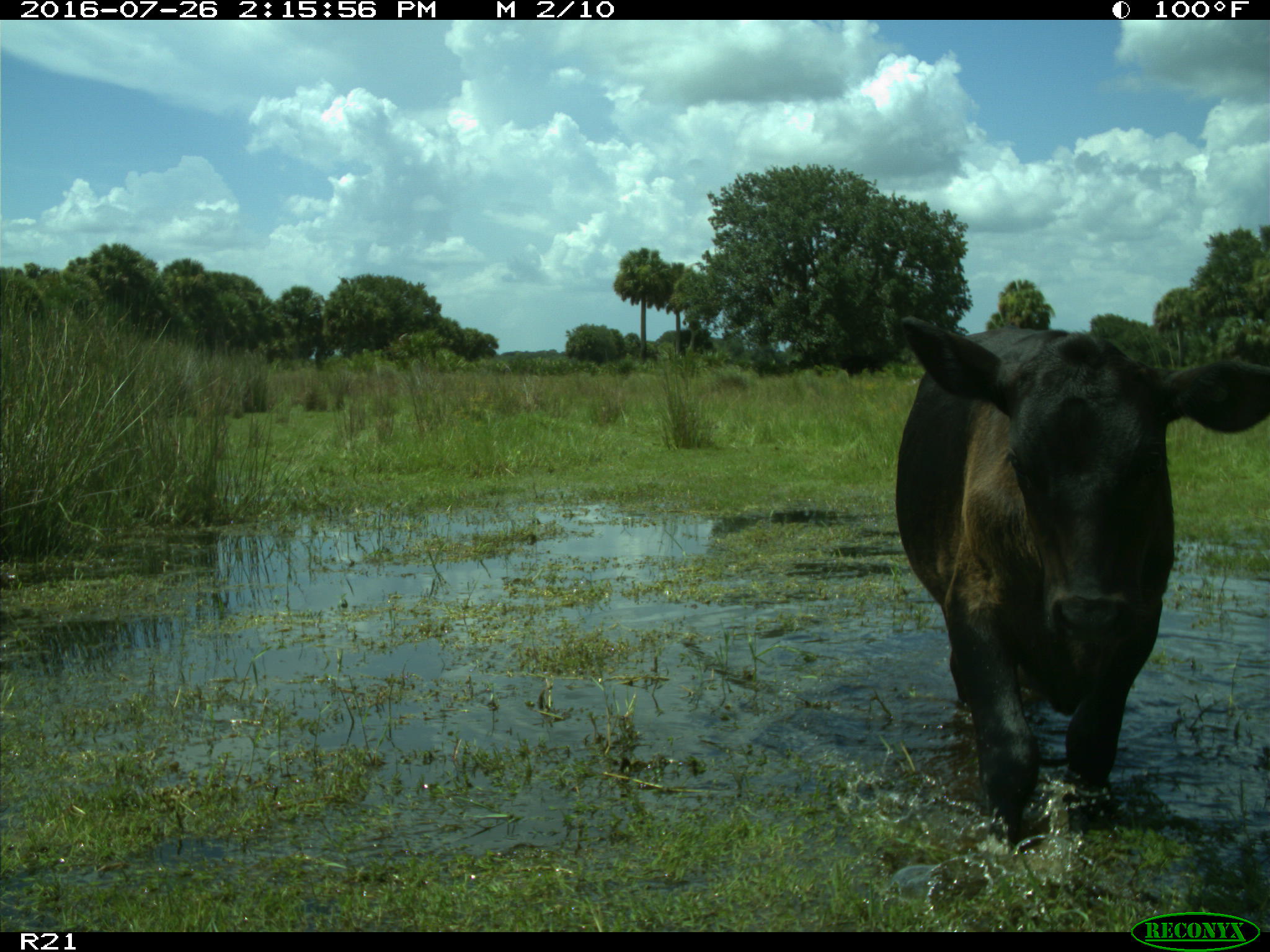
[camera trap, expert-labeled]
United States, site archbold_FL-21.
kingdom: Animalia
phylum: Chordata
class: Mammalia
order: Artiodactyla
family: Bovidae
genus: Bos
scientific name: Bos taurus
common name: domestic cow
Bos taurus (domestic cow).